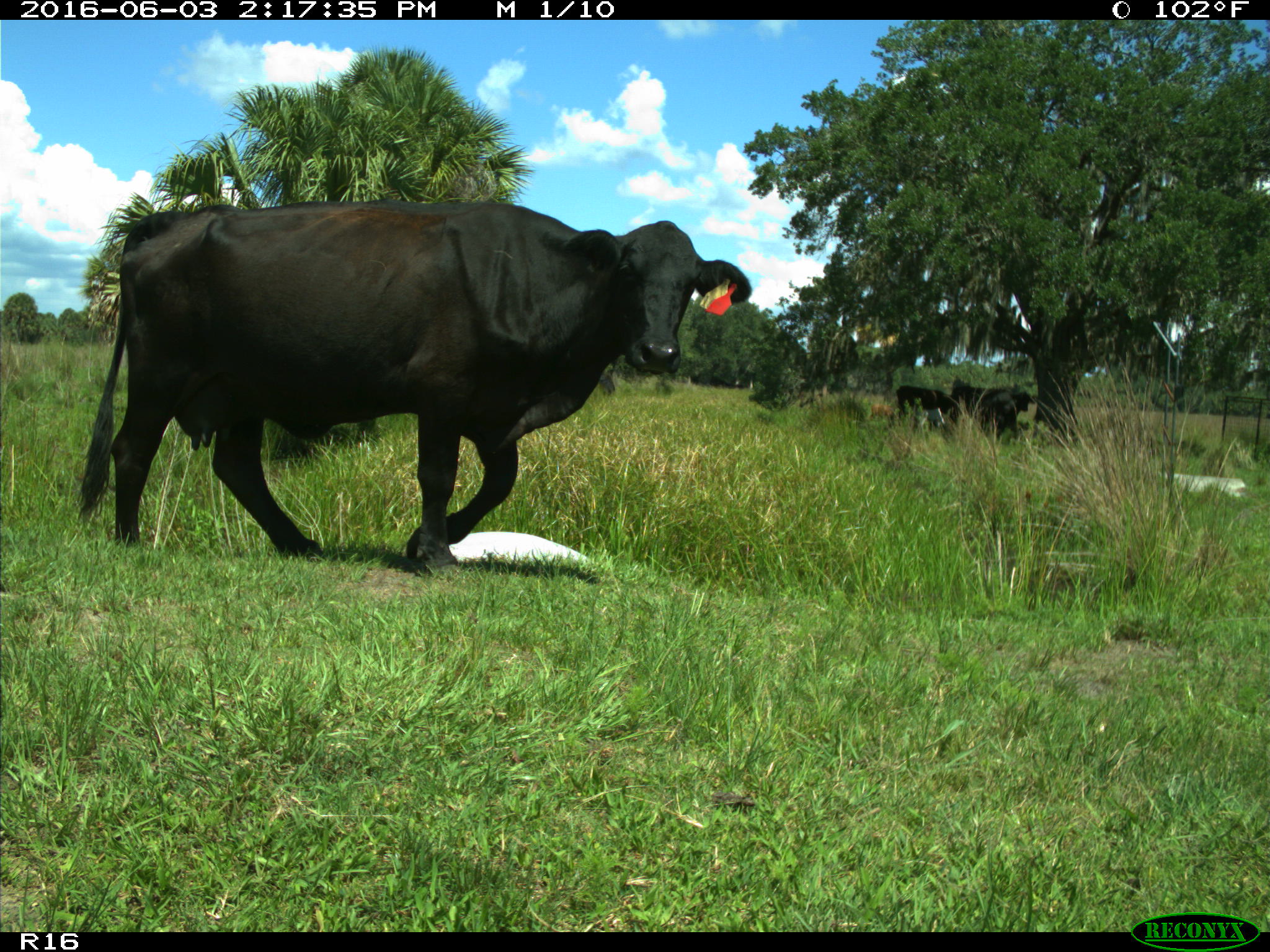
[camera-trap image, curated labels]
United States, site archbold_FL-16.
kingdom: Animalia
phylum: Chordata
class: Mammalia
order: Artiodactyla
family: Bovidae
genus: Bos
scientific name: Bos taurus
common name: domestic cow